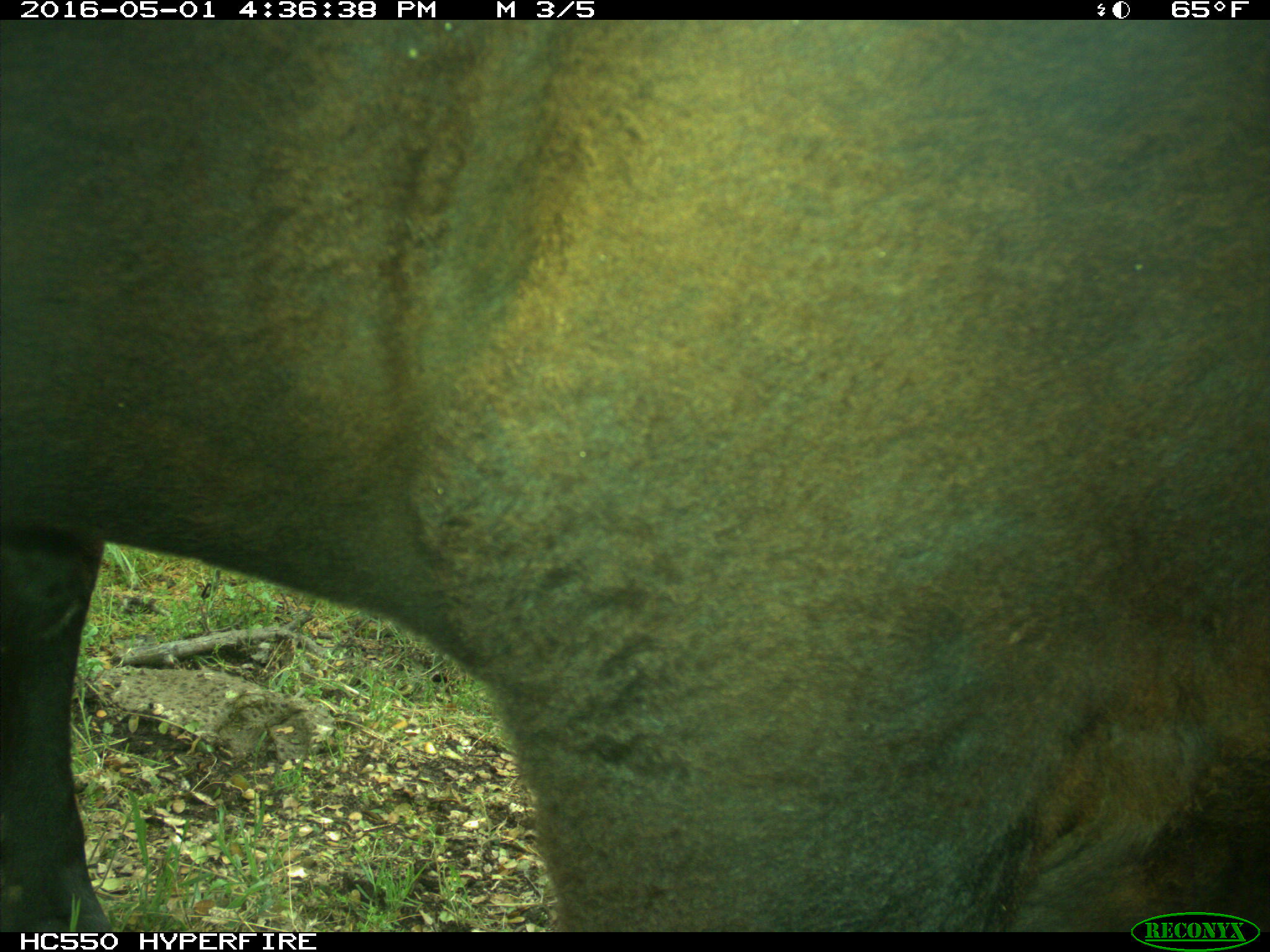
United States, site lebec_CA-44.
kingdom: Animalia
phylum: Chordata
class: Mammalia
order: Artiodactyla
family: Bovidae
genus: Bos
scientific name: Bos taurus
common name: domestic cow